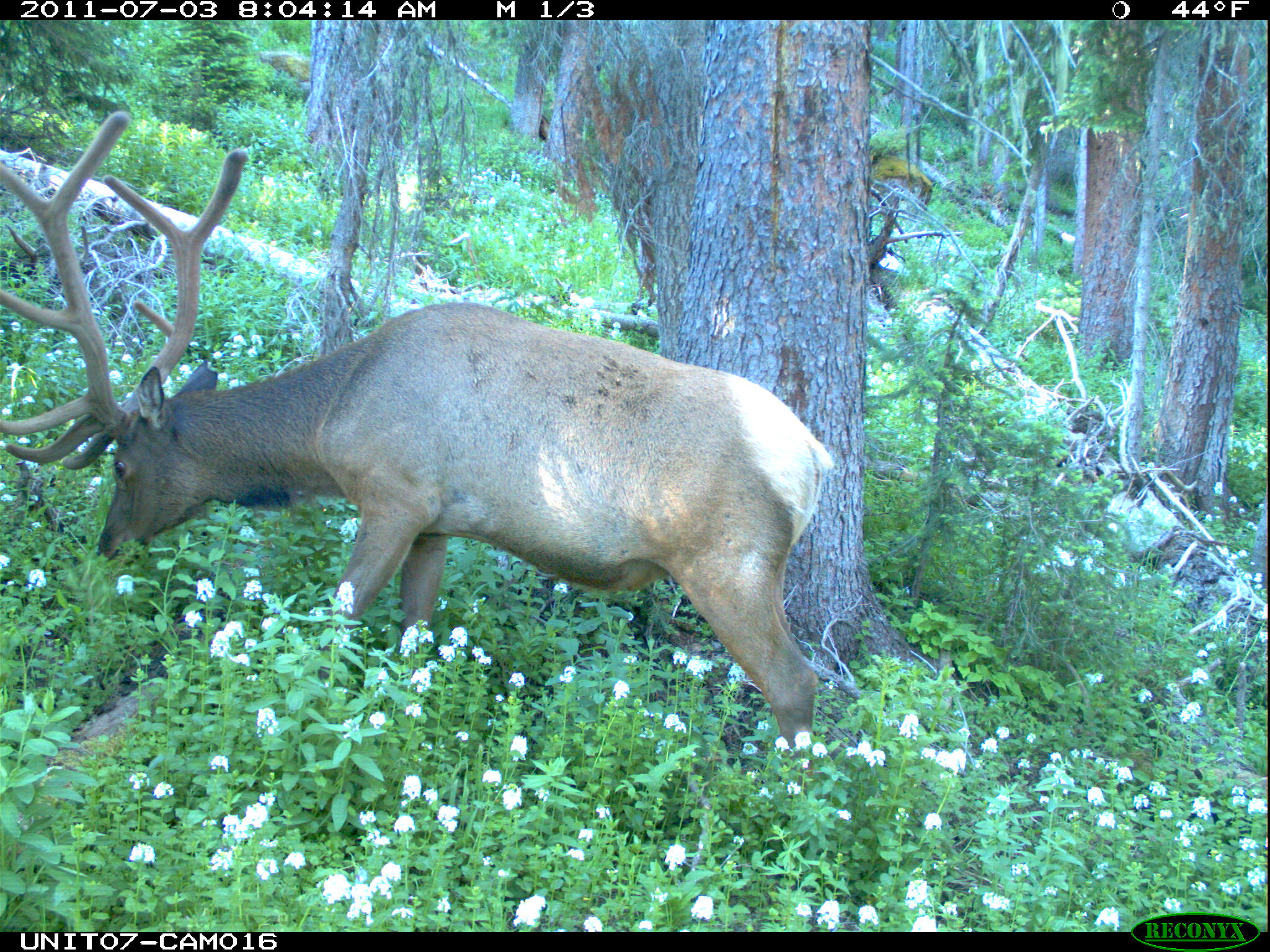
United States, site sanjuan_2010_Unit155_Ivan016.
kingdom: Animalia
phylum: Chordata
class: Mammalia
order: Artiodactyla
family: Cervidae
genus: Cervus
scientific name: Cervus elaphus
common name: red deer